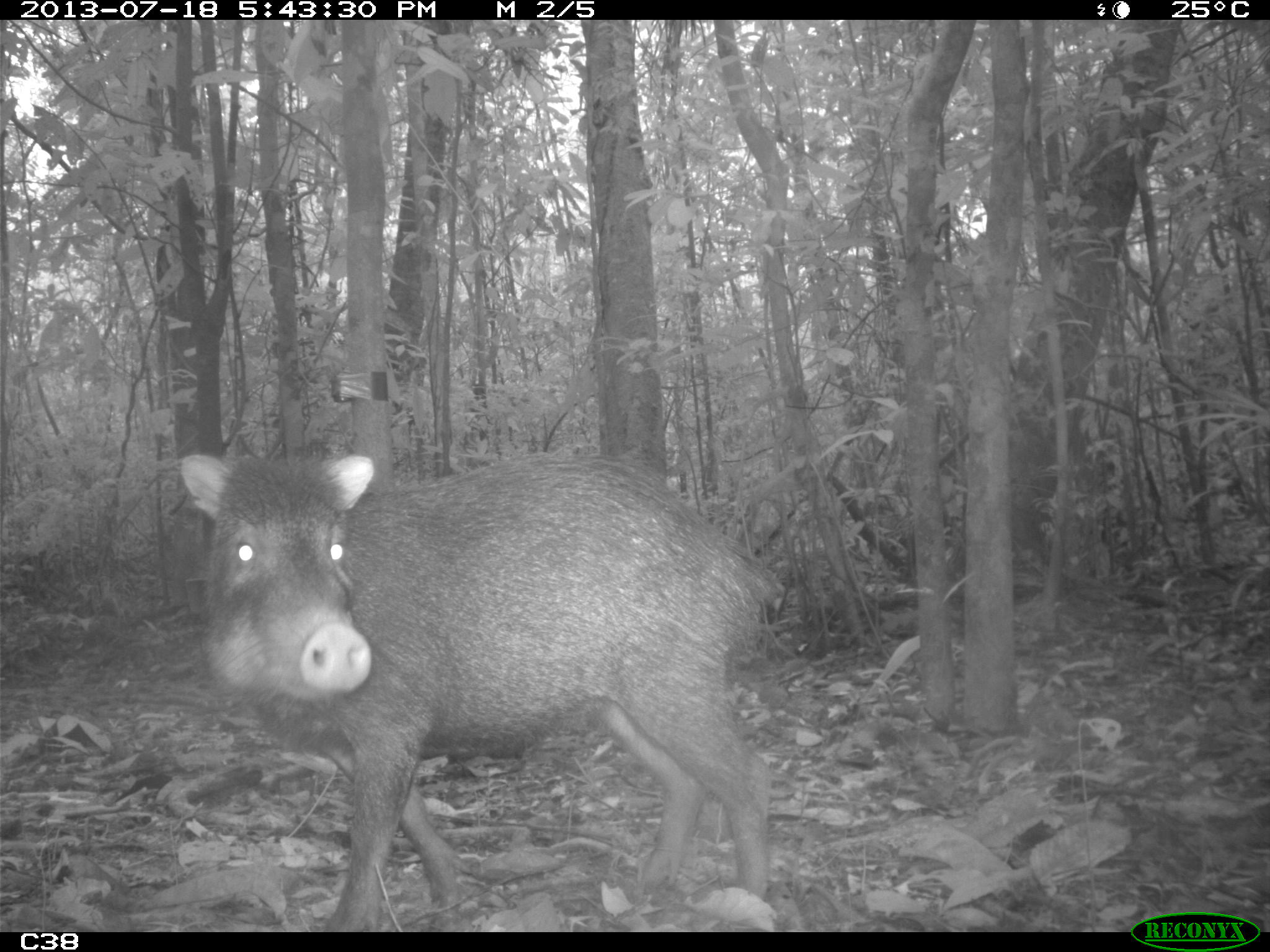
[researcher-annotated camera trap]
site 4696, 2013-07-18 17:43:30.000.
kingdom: Animalia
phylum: Chordata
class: Mammalia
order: Artiodactyla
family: Tayassuidae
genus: Tayassu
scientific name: Tayassu pecari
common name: white-lipped peccary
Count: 3.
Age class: adult.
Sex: male.